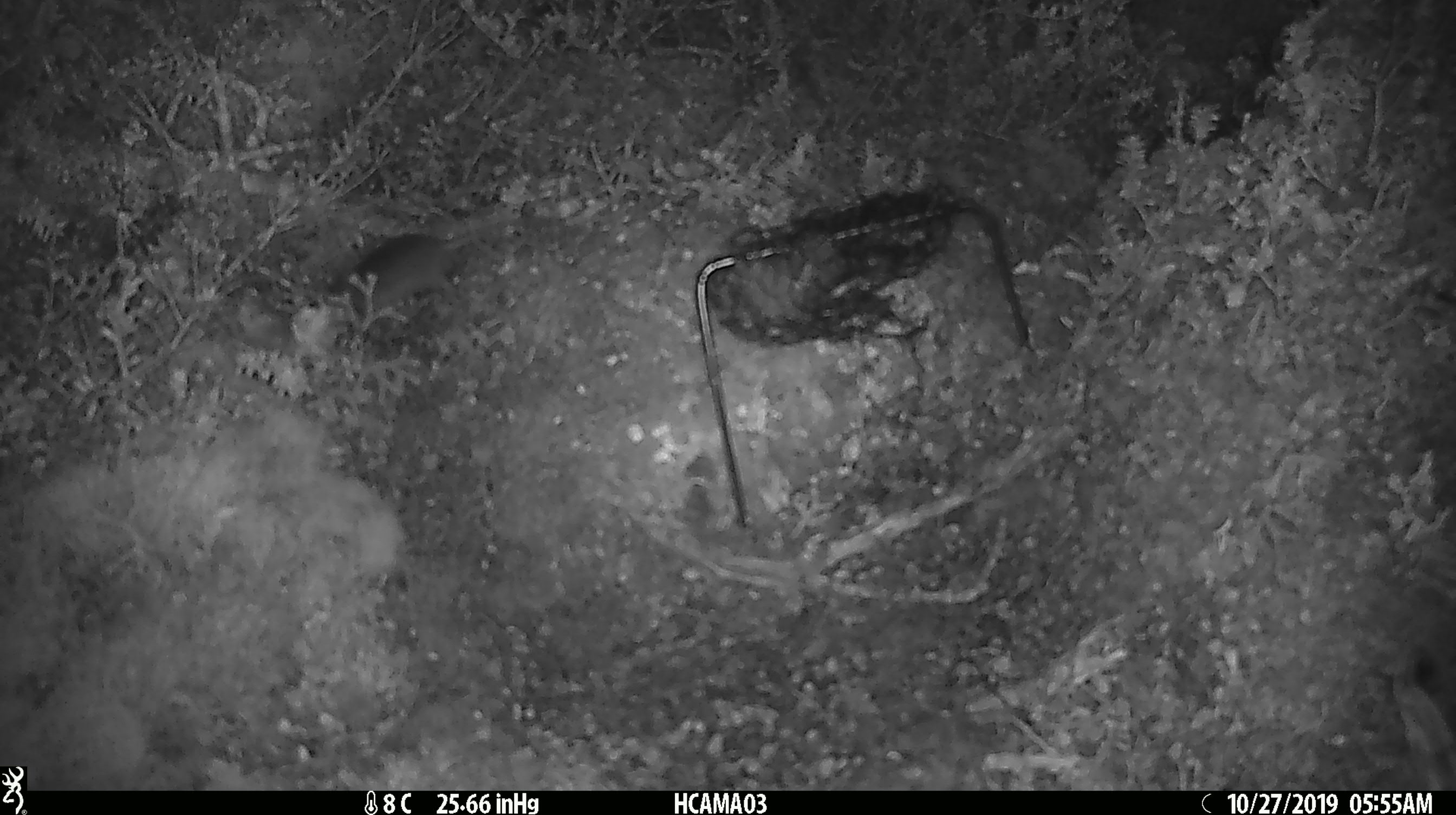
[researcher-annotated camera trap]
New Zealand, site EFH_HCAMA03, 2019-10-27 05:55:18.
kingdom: Animalia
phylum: Chordata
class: Mammalia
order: Rodentia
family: Muridae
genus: Mus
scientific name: Mus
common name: mouse